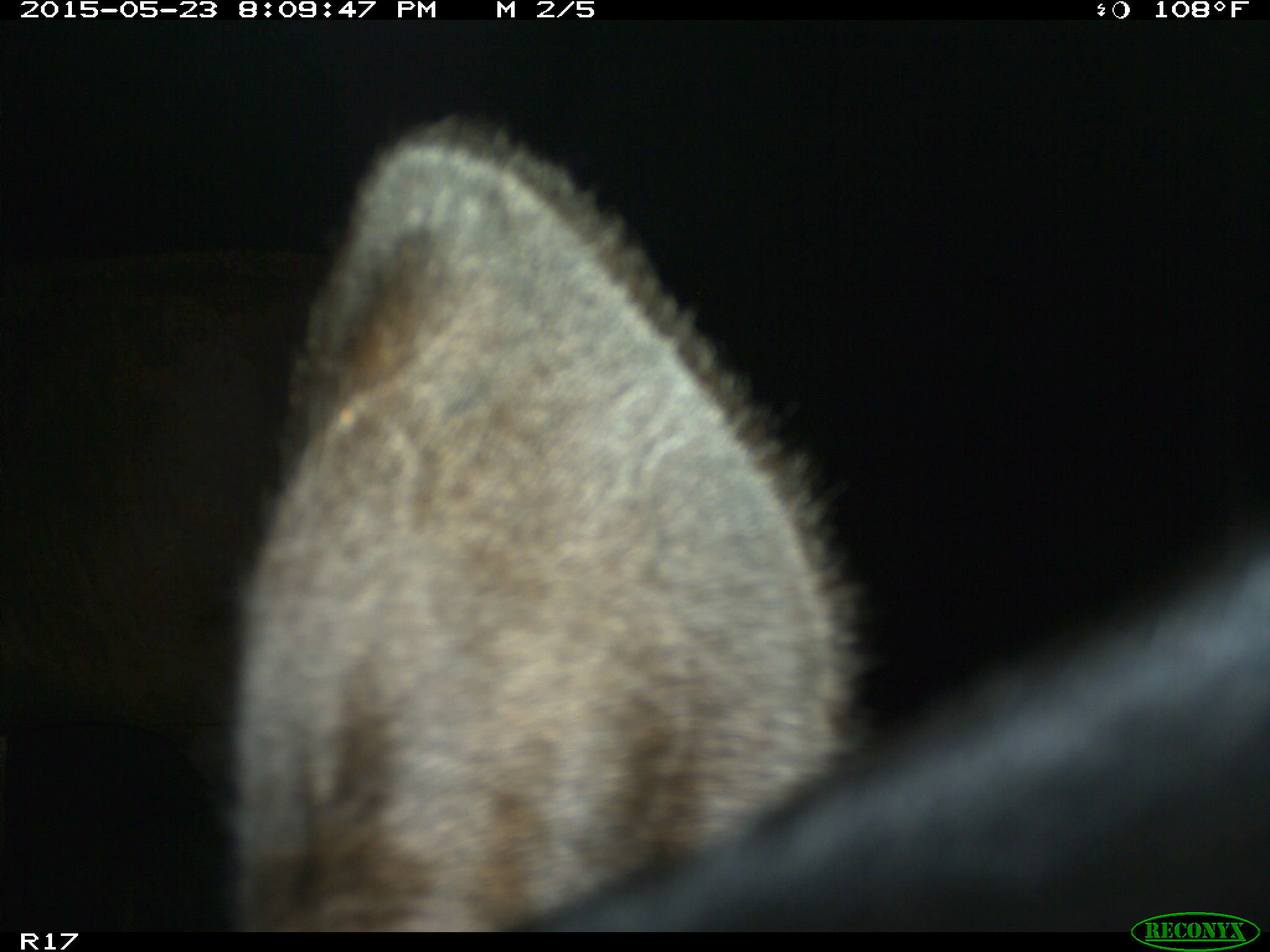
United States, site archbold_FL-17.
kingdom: Animalia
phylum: Chordata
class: Mammalia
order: Artiodactyla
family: Bovidae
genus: Bos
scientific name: Bos taurus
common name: domestic cow